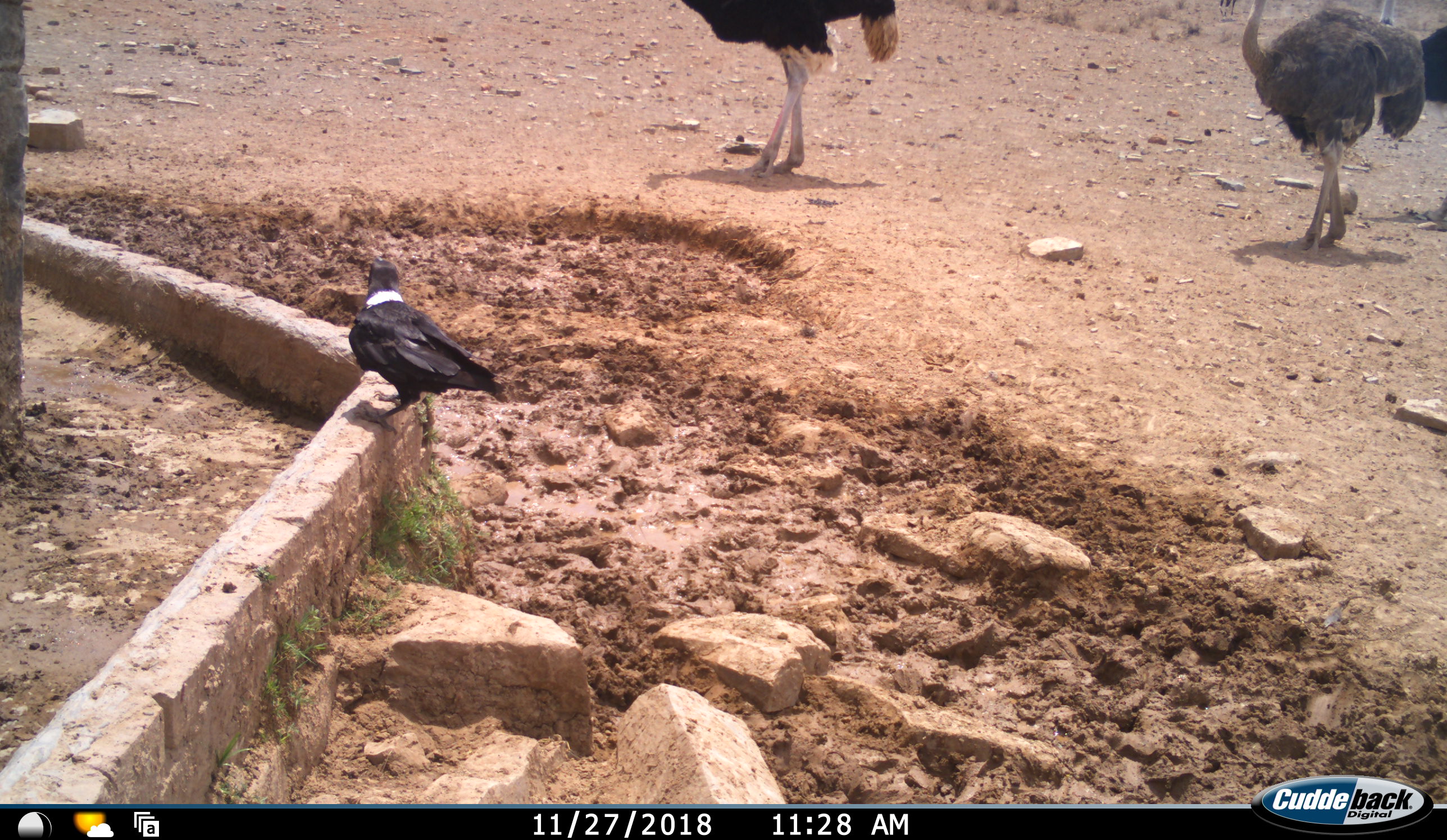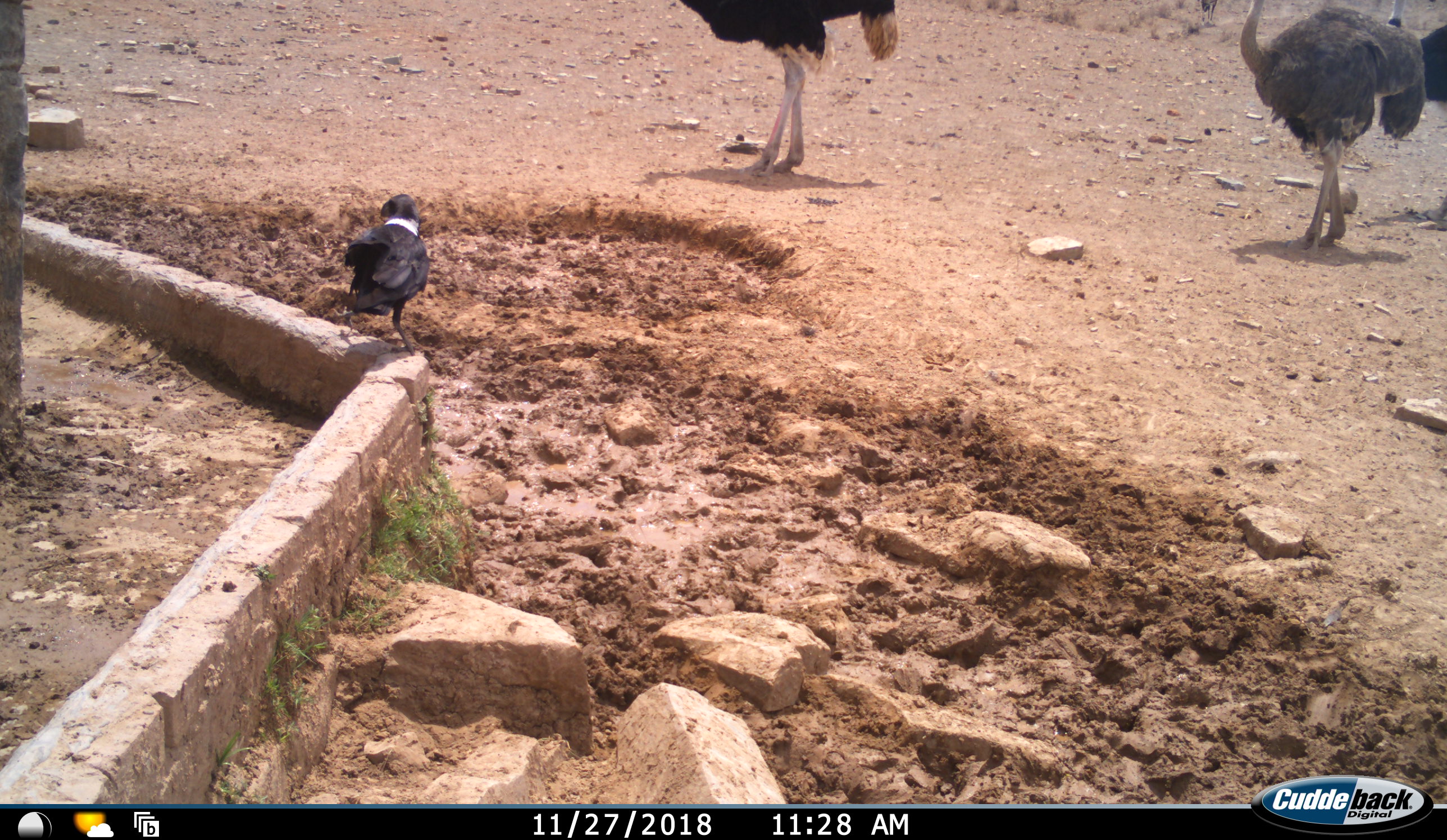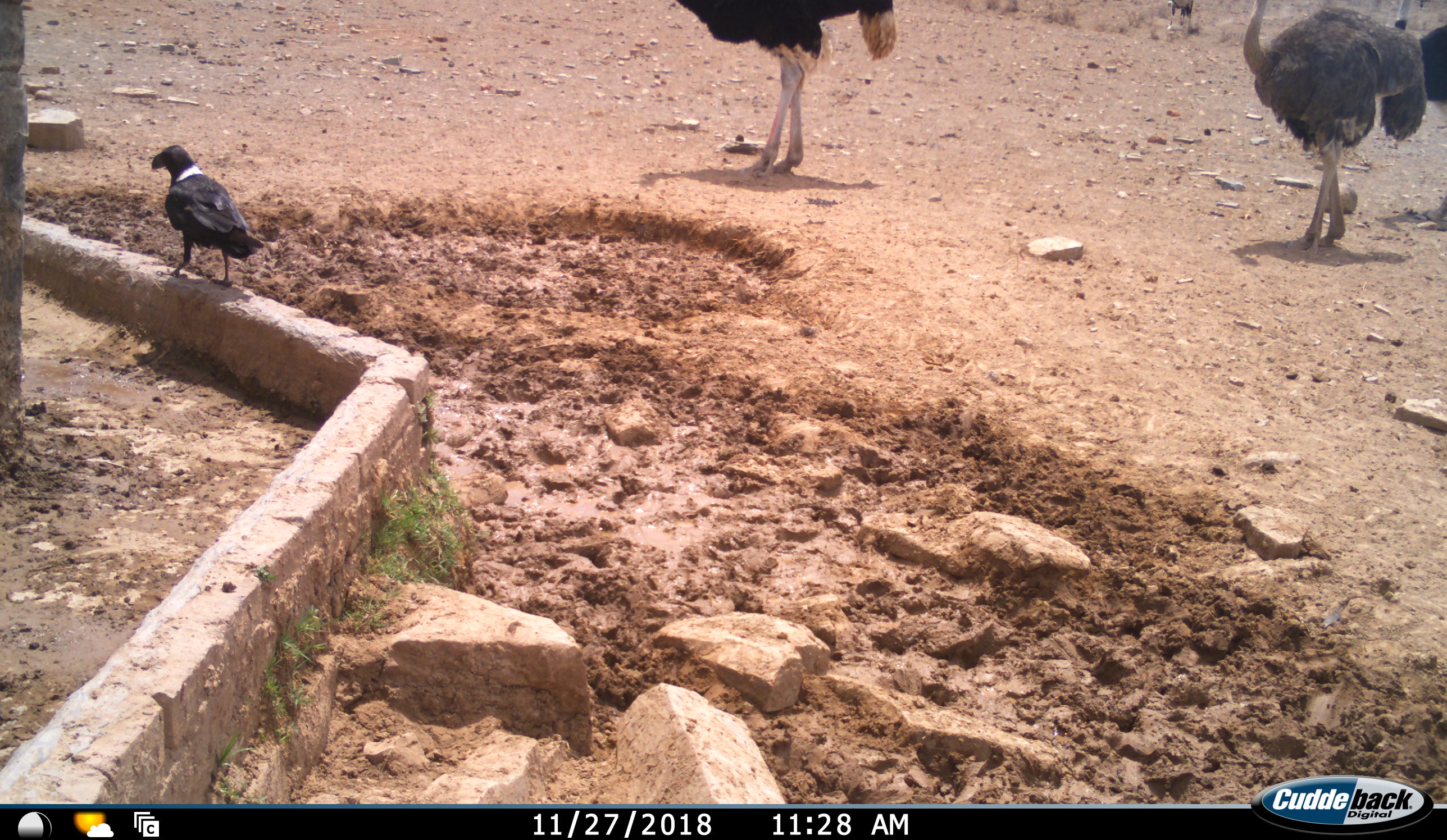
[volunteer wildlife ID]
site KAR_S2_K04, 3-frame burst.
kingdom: Animalia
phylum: Chordata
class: Aves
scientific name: Aves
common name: bird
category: birdother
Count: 1.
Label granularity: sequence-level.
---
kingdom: Animalia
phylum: Chordata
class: Aves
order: Struthioniformes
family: Struthionidae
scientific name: Struthionidae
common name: ostrich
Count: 3.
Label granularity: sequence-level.